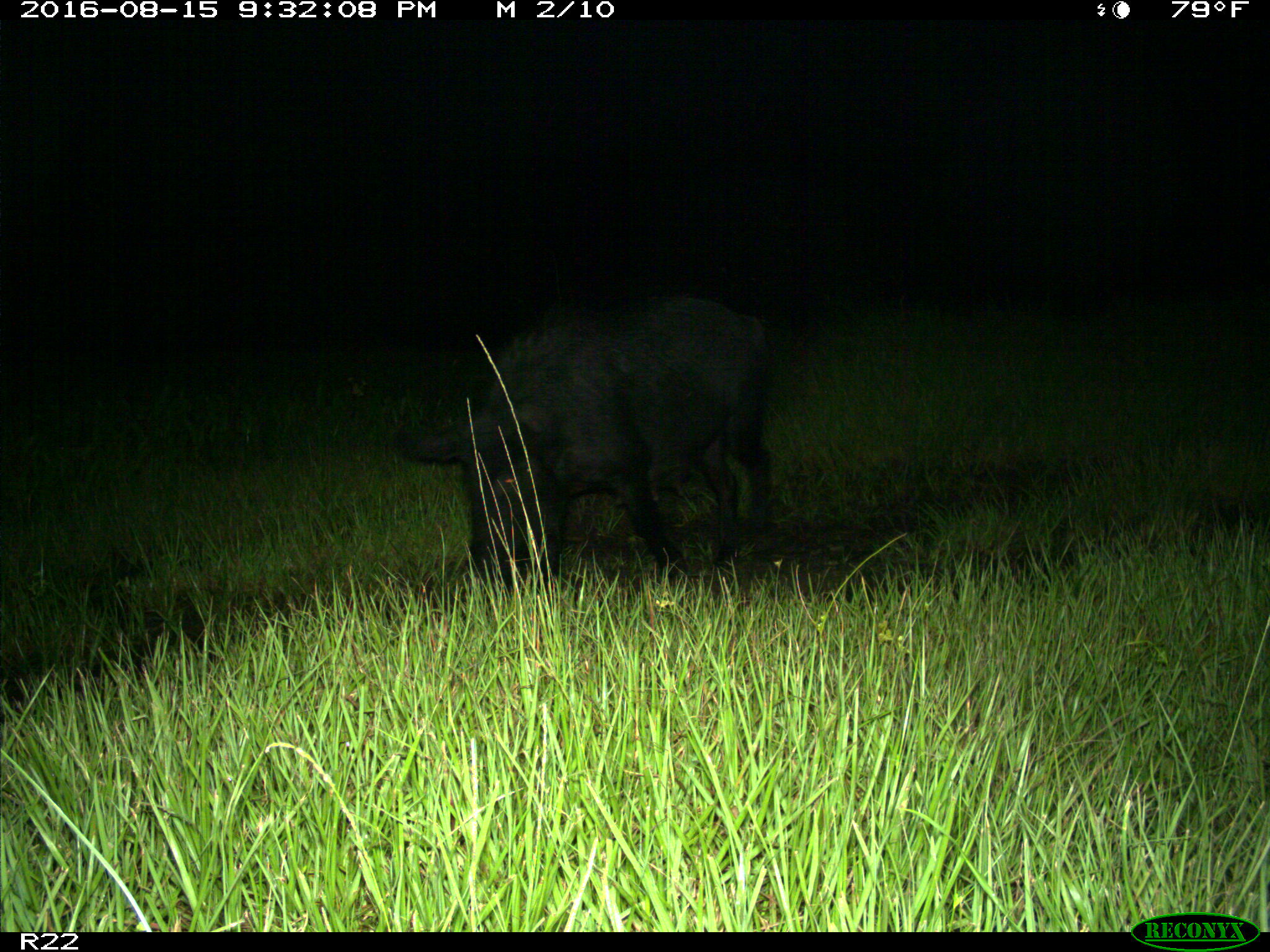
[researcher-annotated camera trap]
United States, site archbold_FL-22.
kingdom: Animalia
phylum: Chordata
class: Mammalia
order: Artiodactyla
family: Suidae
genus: Sus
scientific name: Sus scrofa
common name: wild boar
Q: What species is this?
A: Sus scrofa (wild boar).